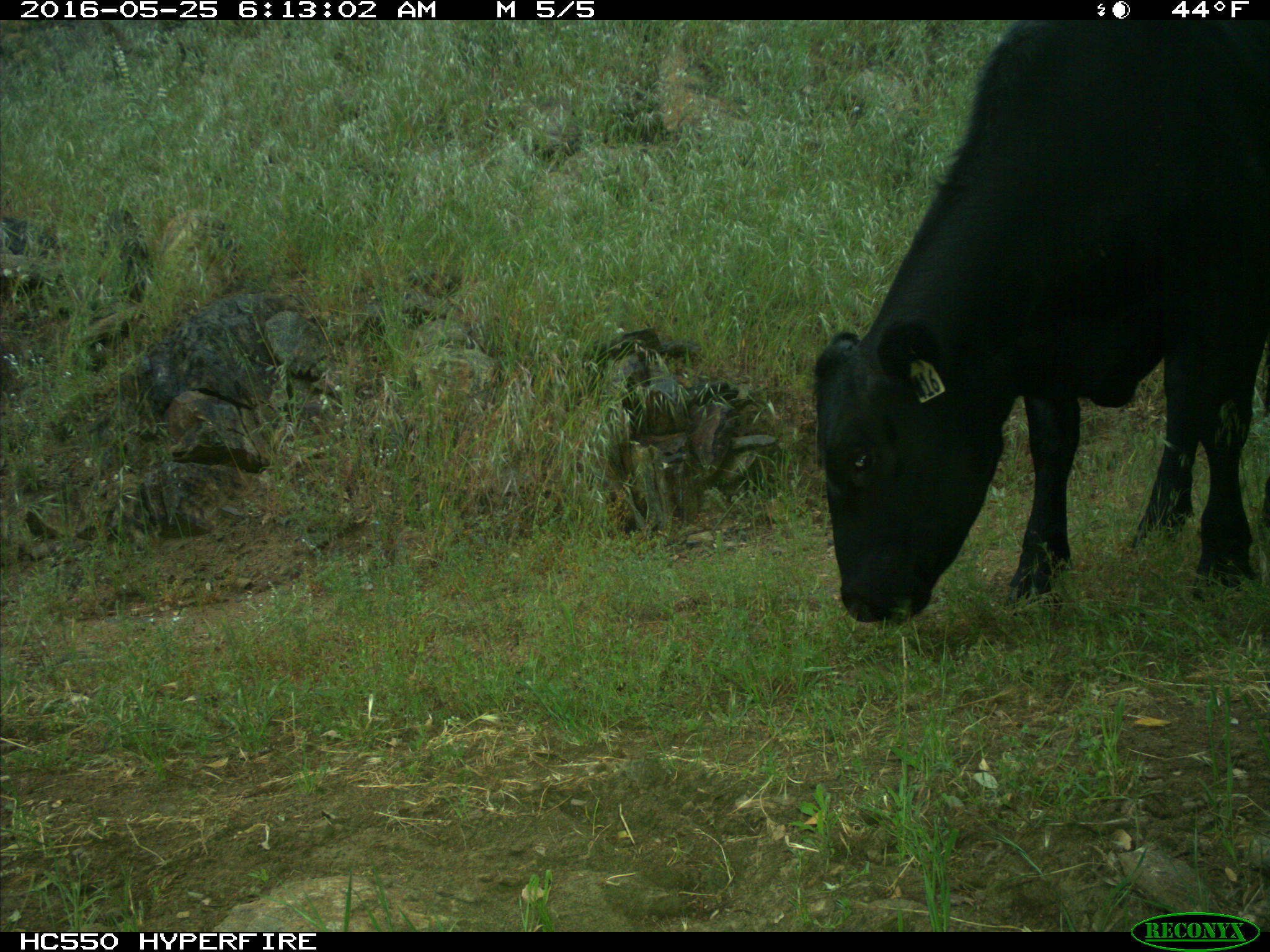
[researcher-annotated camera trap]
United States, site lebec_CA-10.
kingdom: Animalia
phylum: Chordata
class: Mammalia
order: Artiodactyla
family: Bovidae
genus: Bos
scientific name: Bos taurus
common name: domestic cow